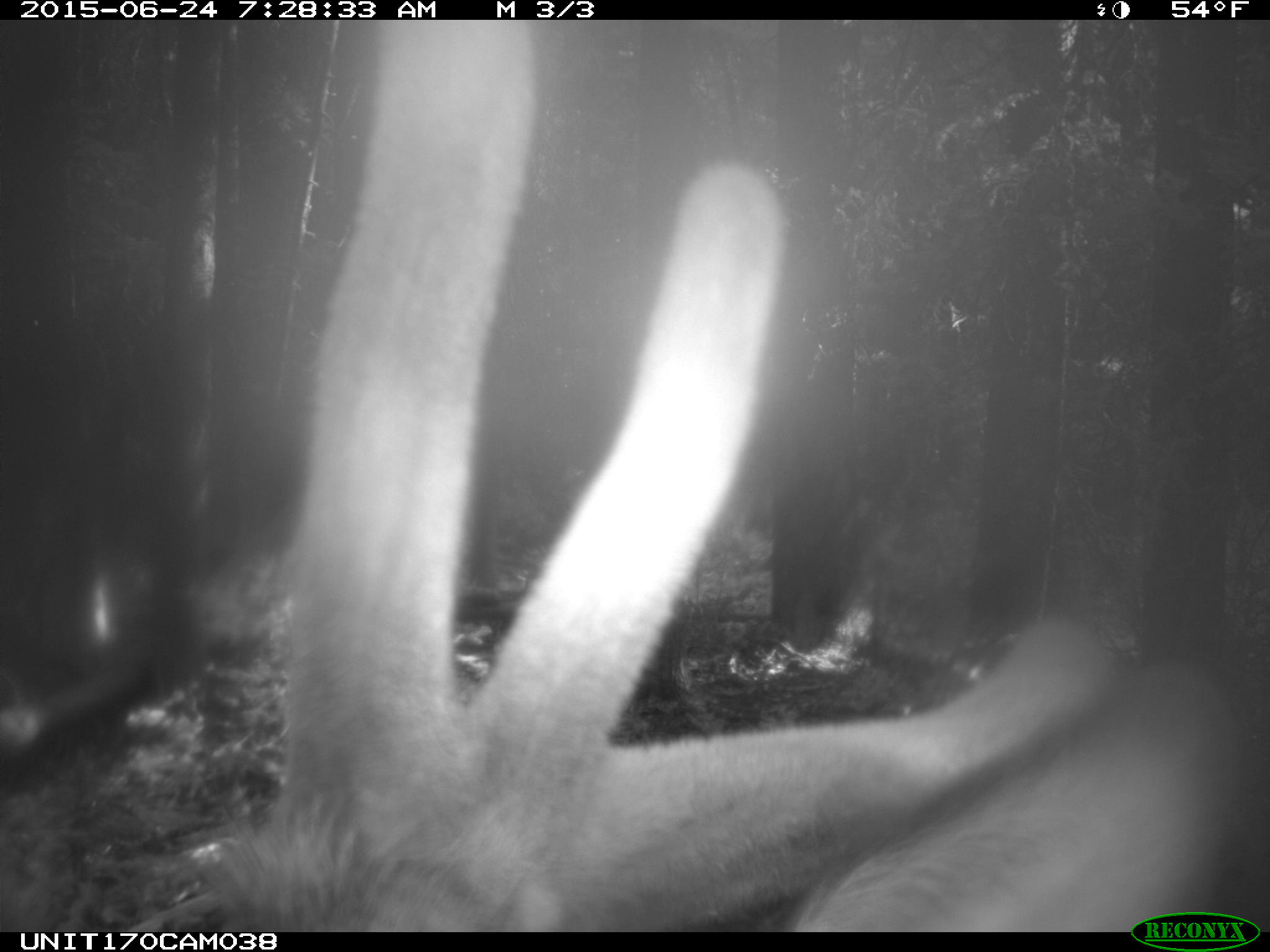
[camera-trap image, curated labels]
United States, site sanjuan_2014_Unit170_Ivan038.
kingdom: Animalia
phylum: Chordata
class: Mammalia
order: Artiodactyla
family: Cervidae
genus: Cervus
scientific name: Cervus elaphus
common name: red deer